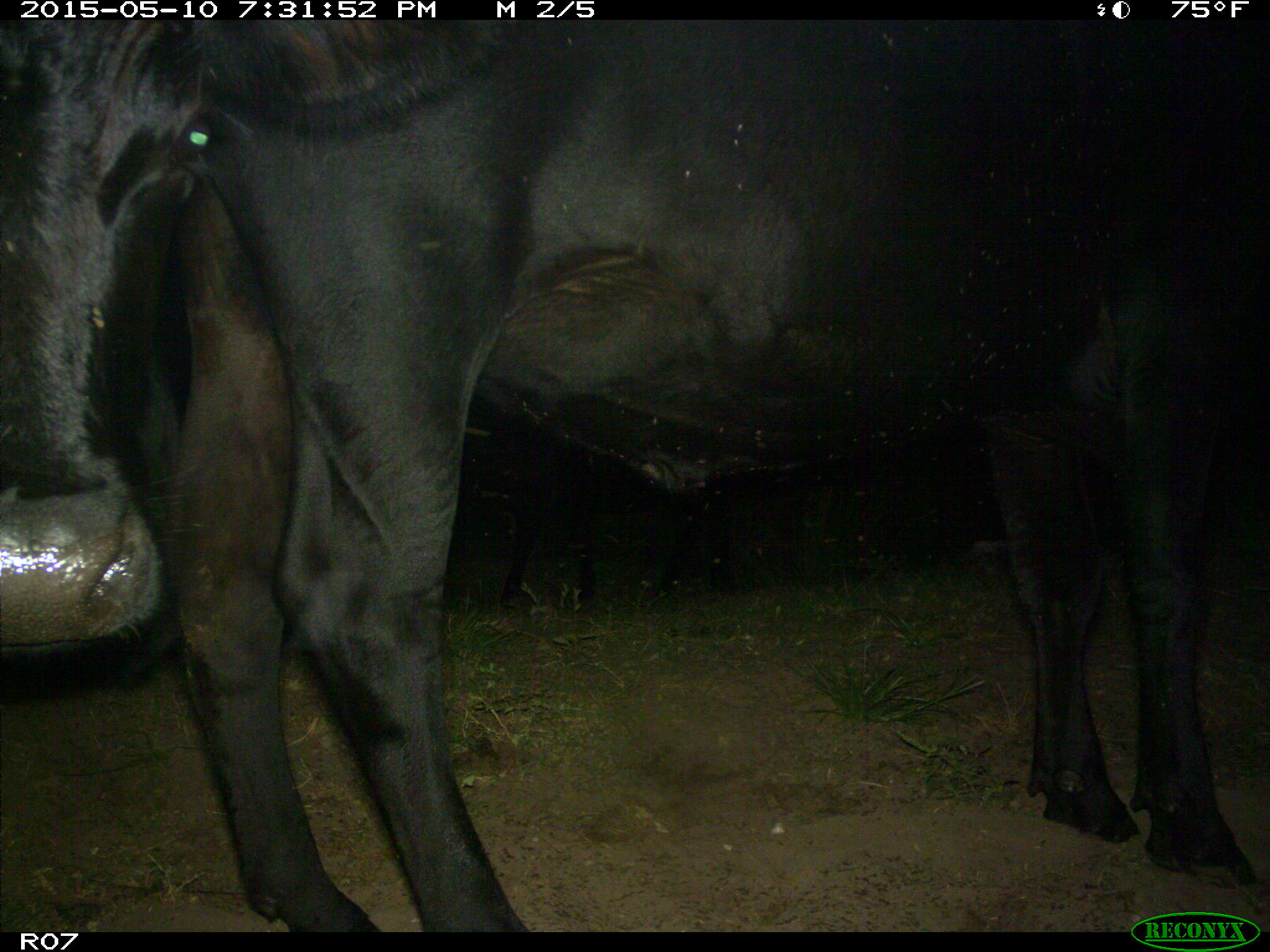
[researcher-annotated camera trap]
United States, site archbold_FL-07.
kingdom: Animalia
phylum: Chordata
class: Mammalia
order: Artiodactyla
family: Bovidae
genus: Bos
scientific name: Bos taurus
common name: domestic cow